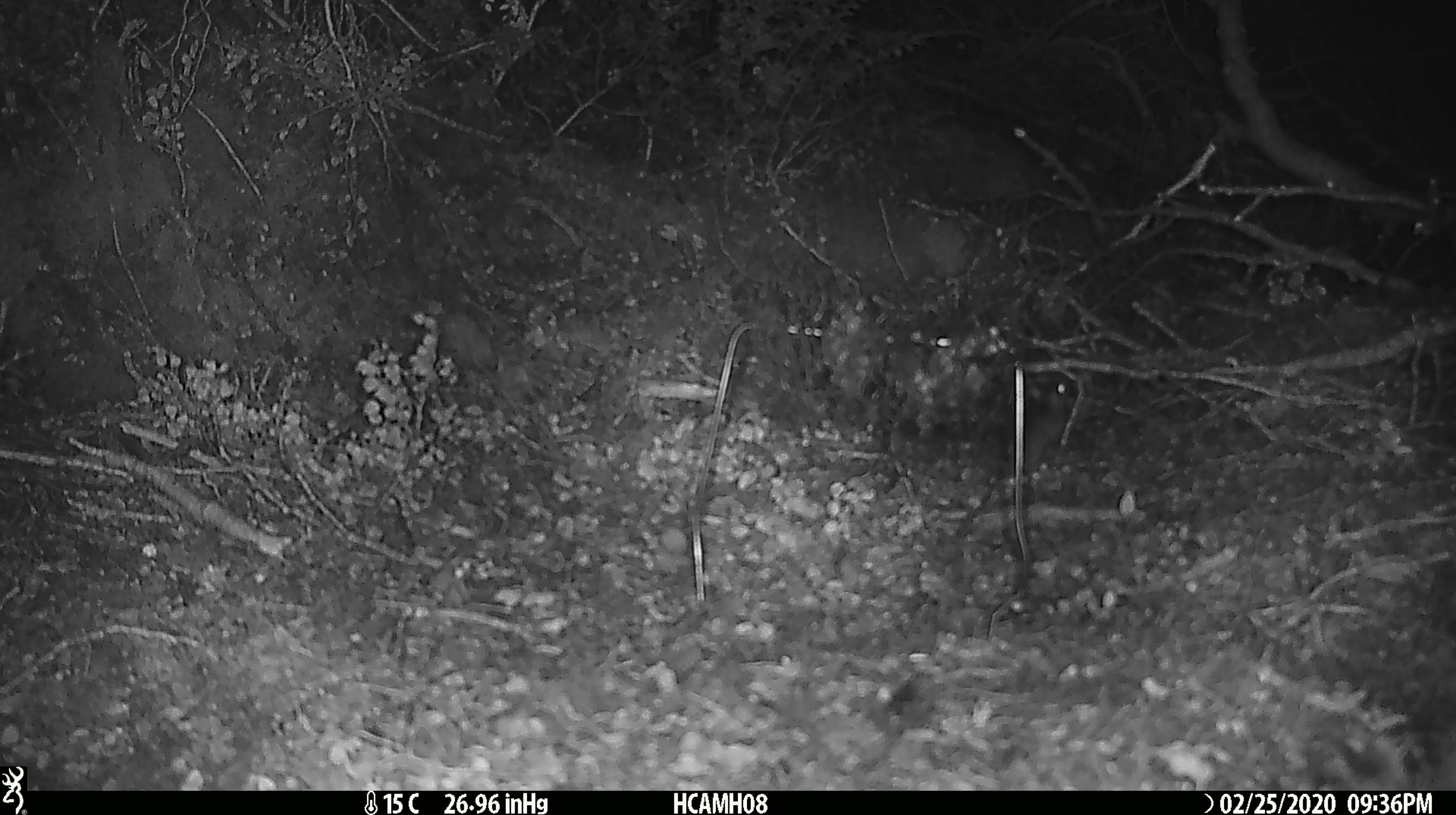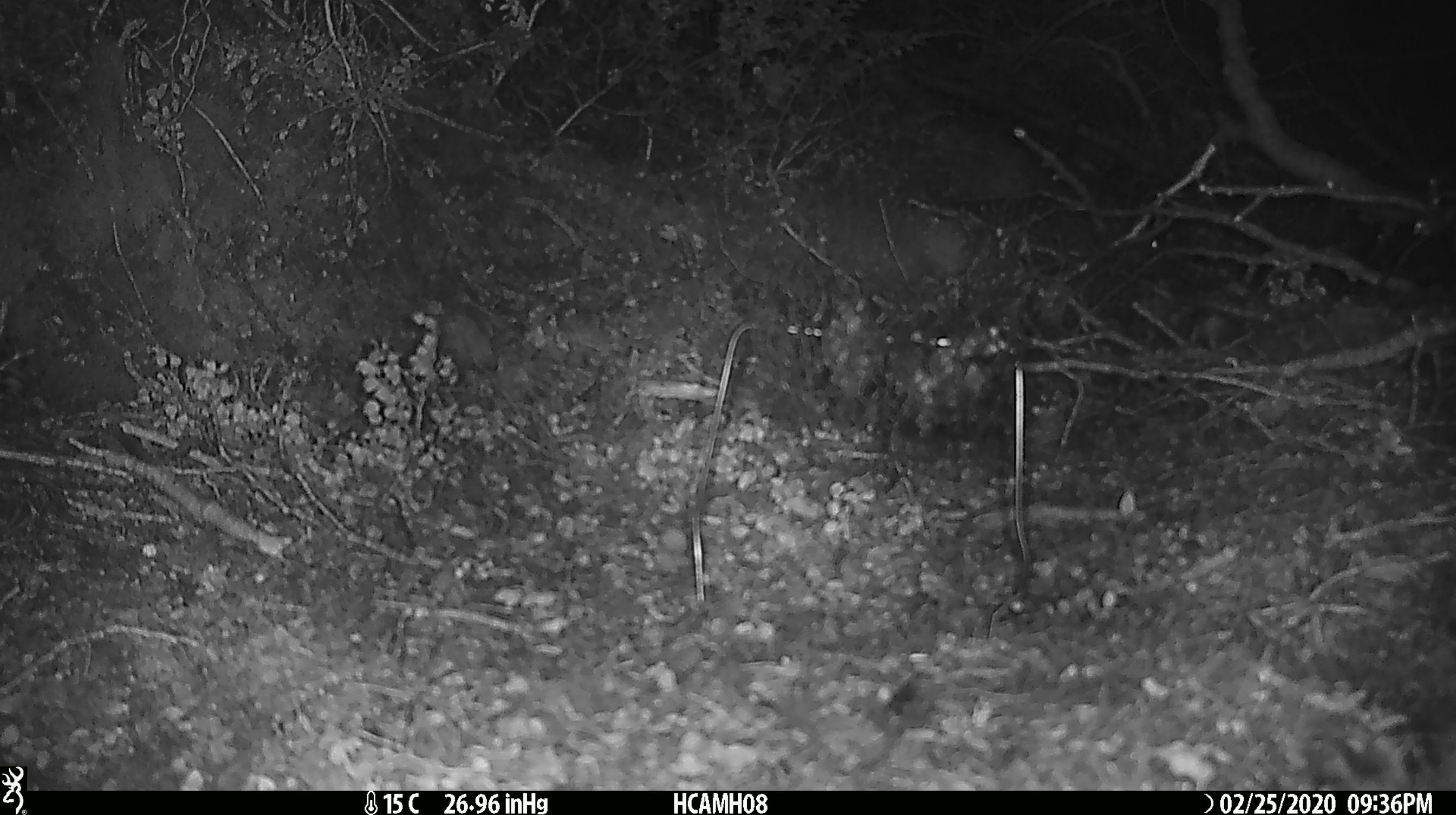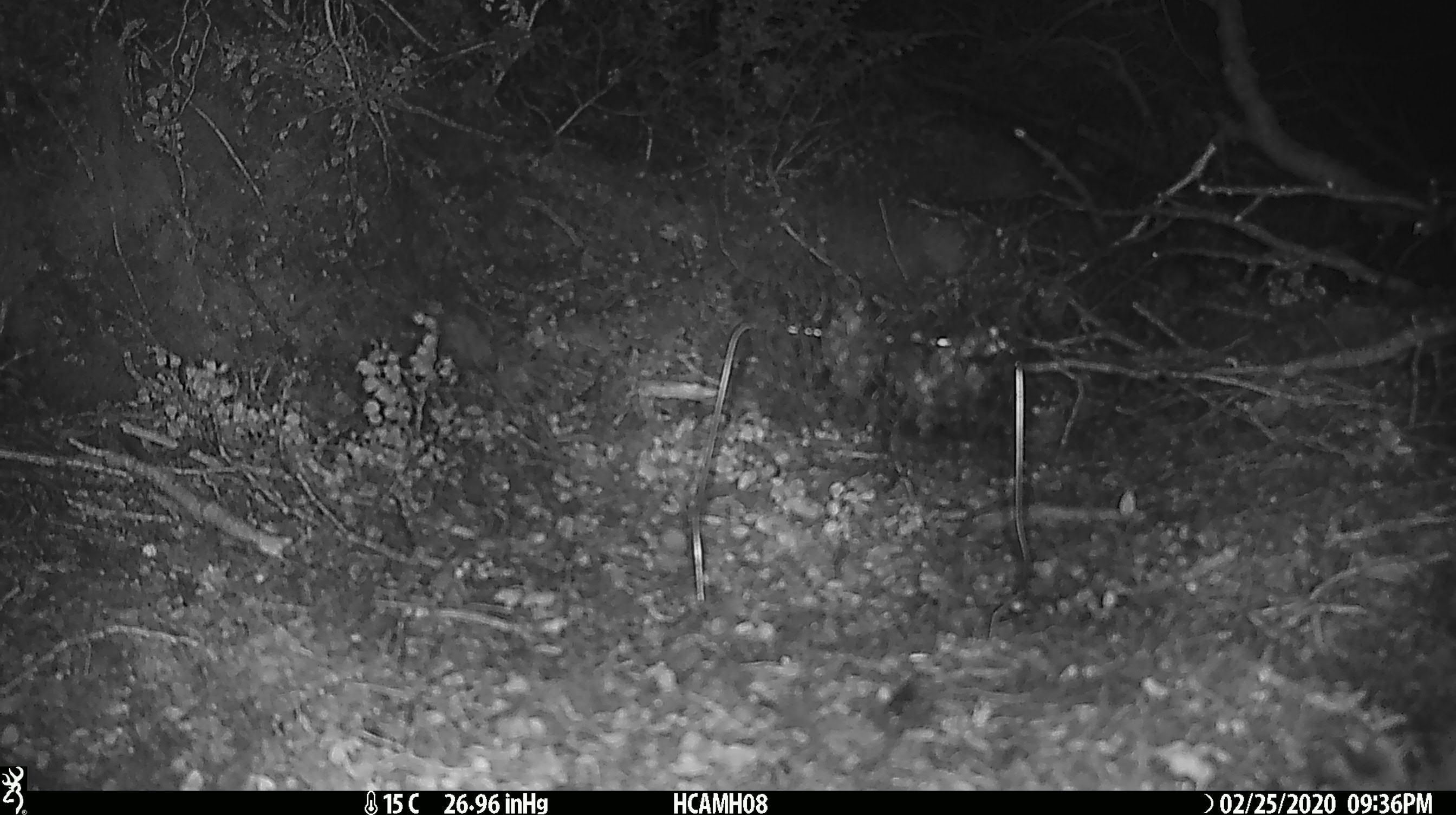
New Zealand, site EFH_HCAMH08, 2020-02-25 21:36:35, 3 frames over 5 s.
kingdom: Animalia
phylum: Chordata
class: Mammalia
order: Rodentia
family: Muridae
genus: Mus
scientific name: Mus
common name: mouse